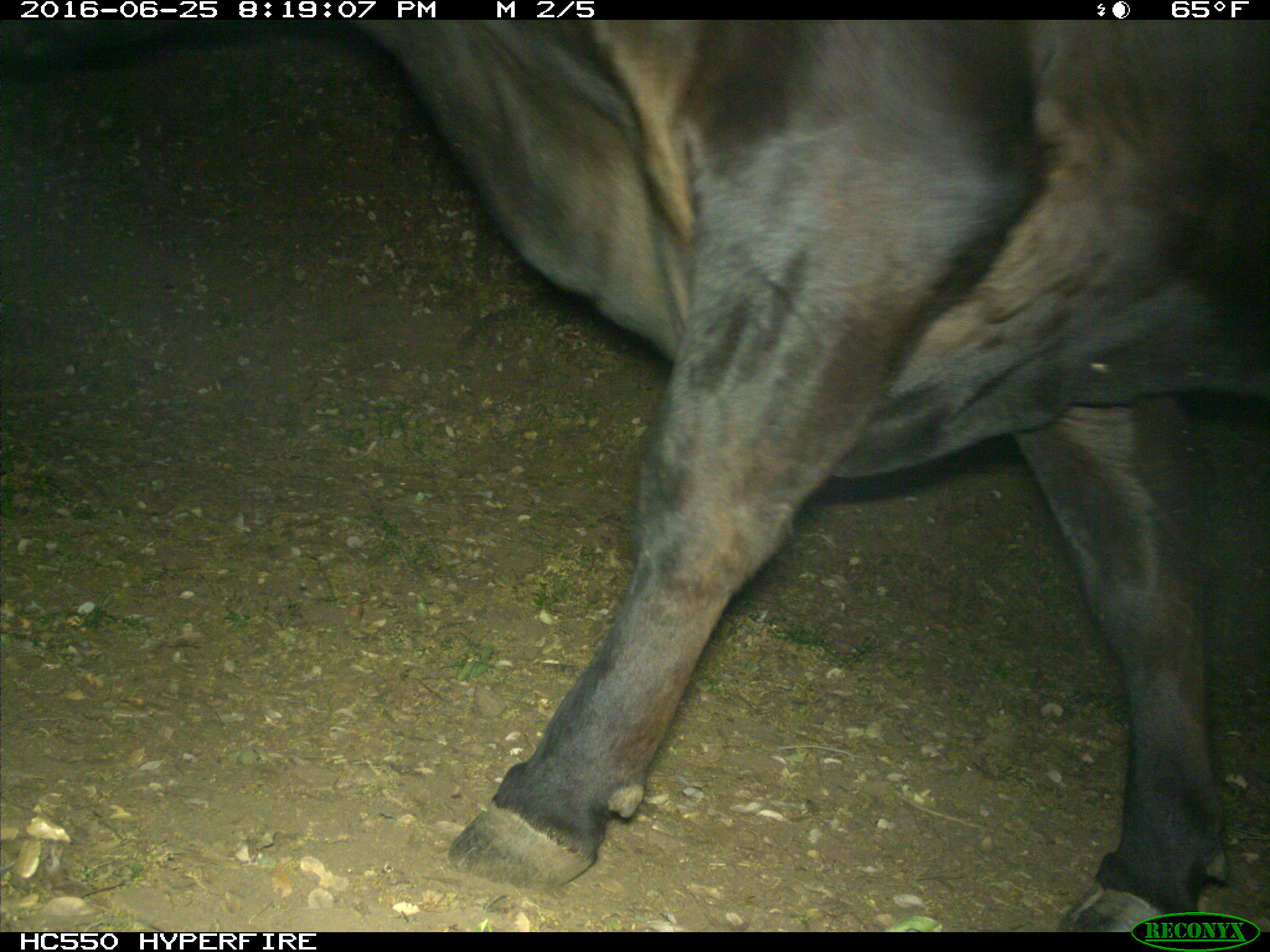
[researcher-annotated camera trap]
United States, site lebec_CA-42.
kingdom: Animalia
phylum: Chordata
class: Mammalia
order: Artiodactyla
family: Bovidae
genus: Bos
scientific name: Bos taurus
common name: domestic cow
Bos taurus (domestic cow).